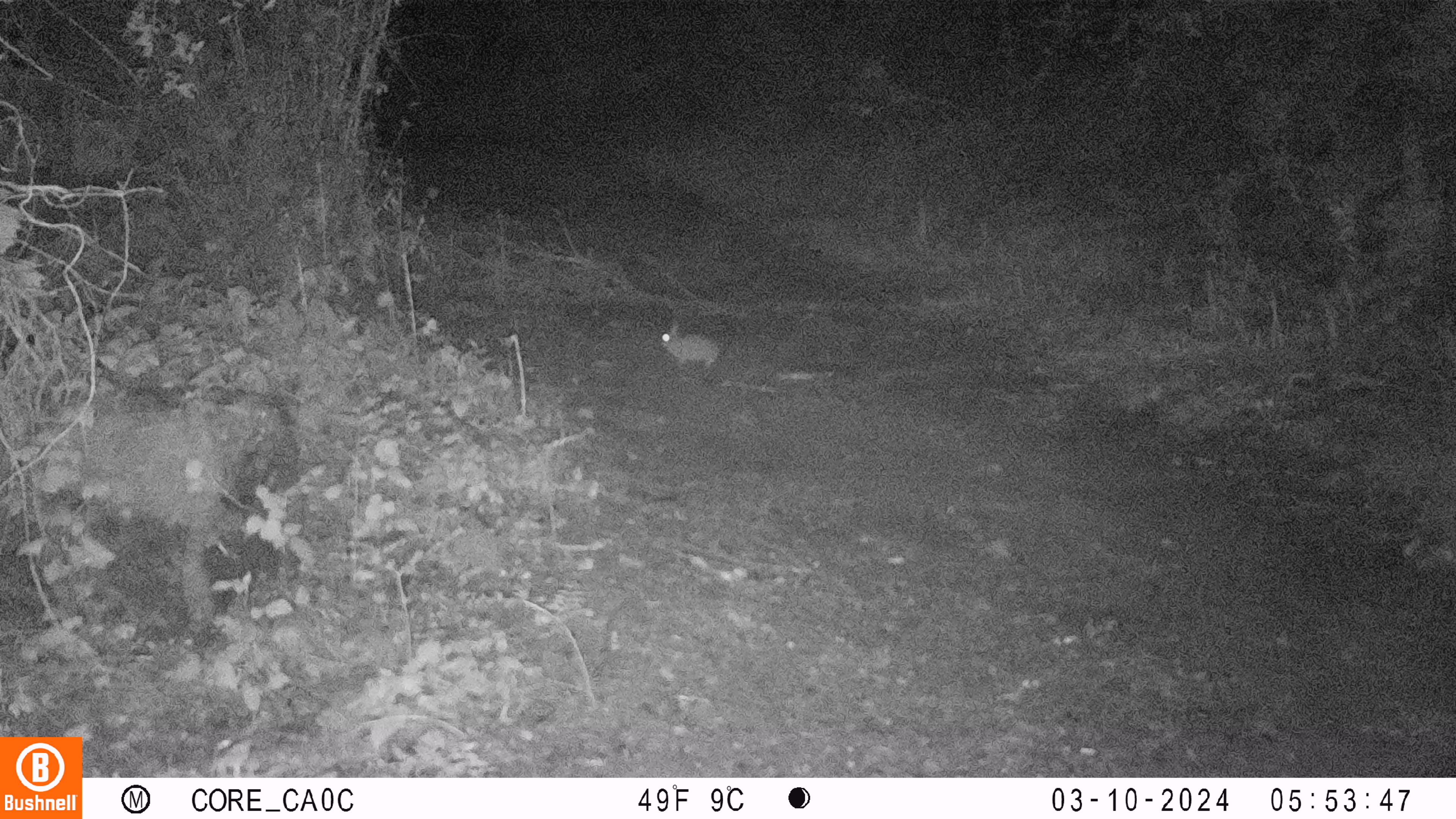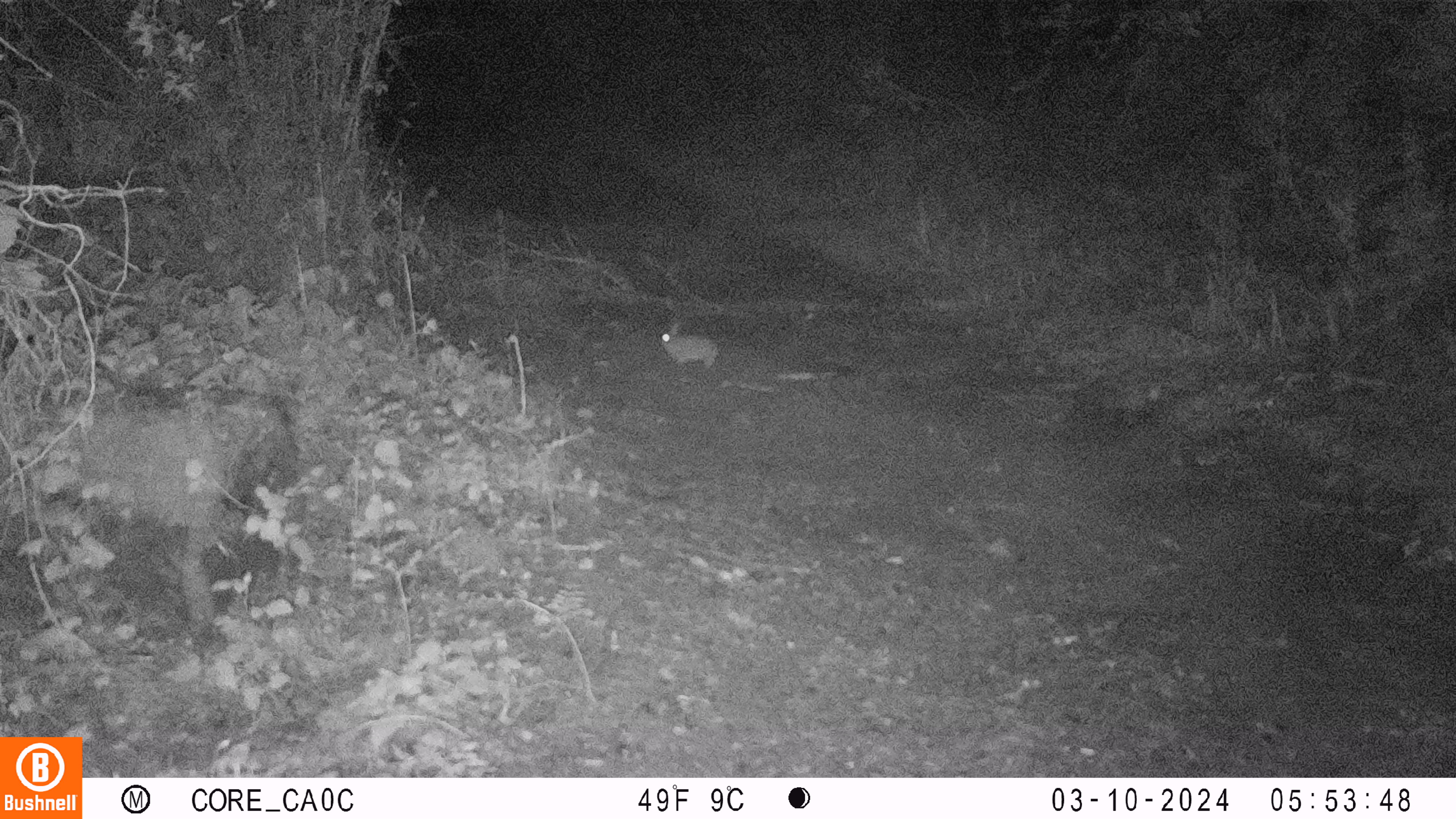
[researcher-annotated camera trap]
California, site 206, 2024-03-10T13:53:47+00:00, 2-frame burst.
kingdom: Animalia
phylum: Chordata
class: Mammalia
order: Lagomorpha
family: Leporidae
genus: Sylvilagus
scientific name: Sylvilagus bachmani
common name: brush rabbit